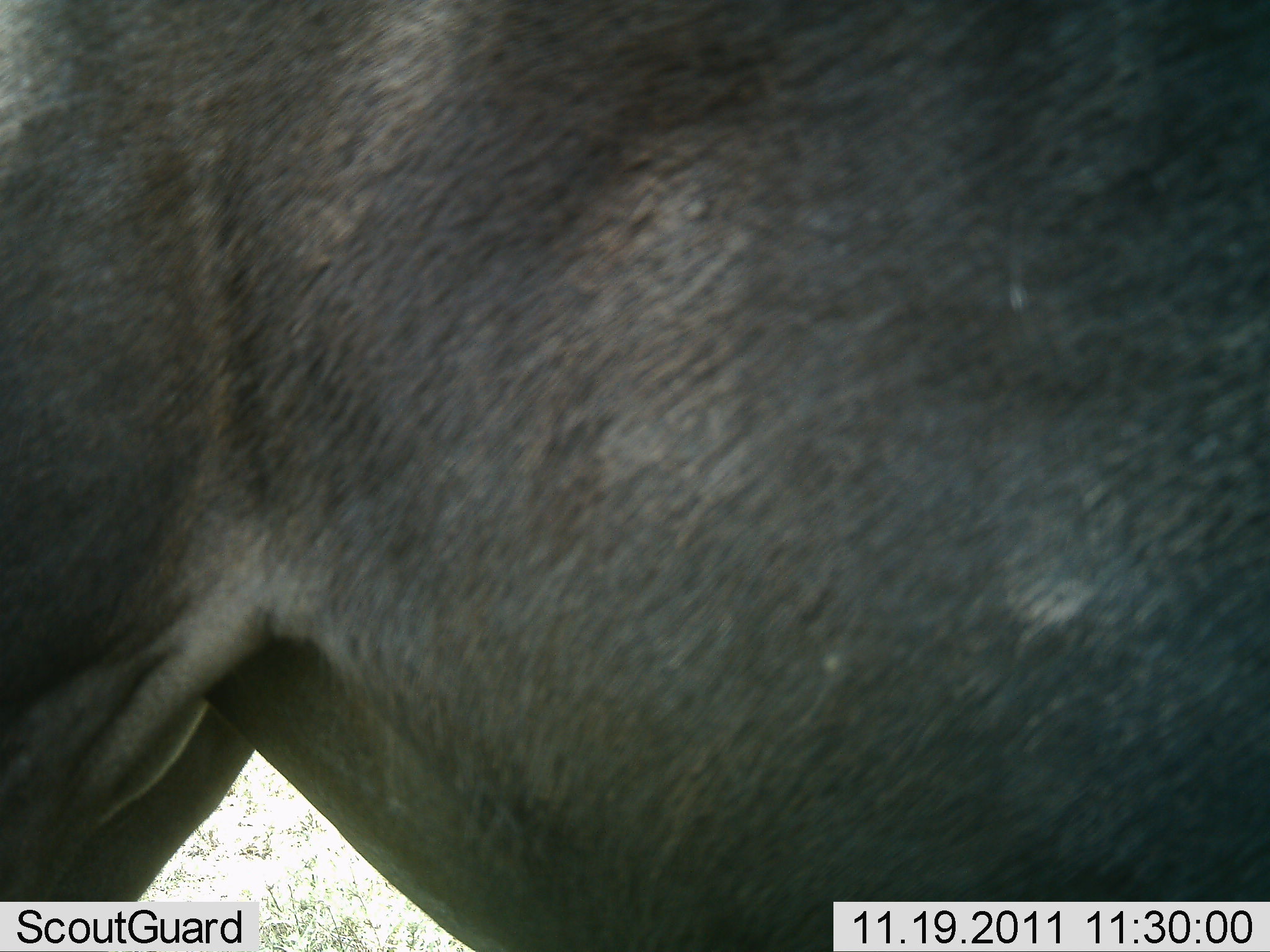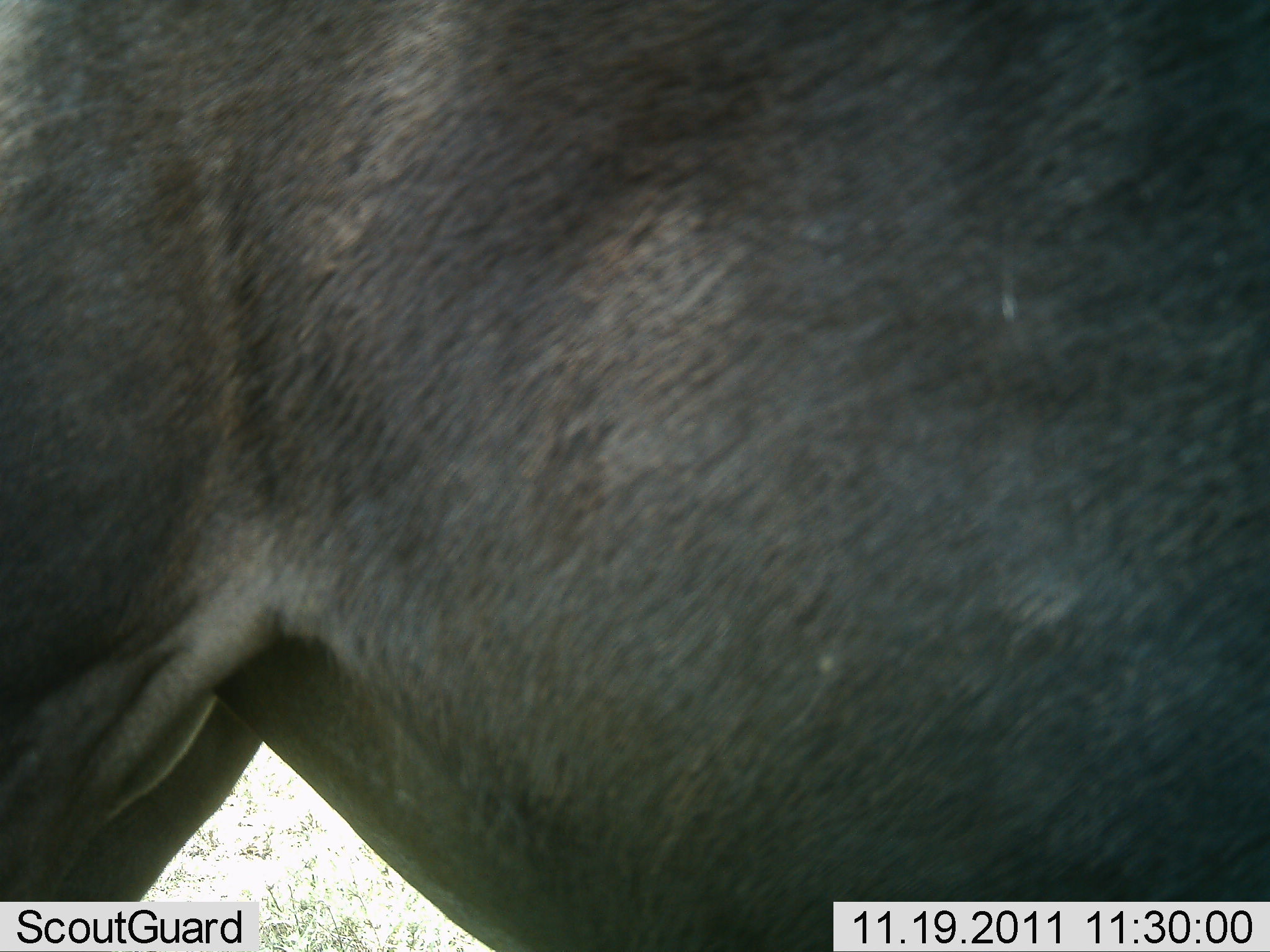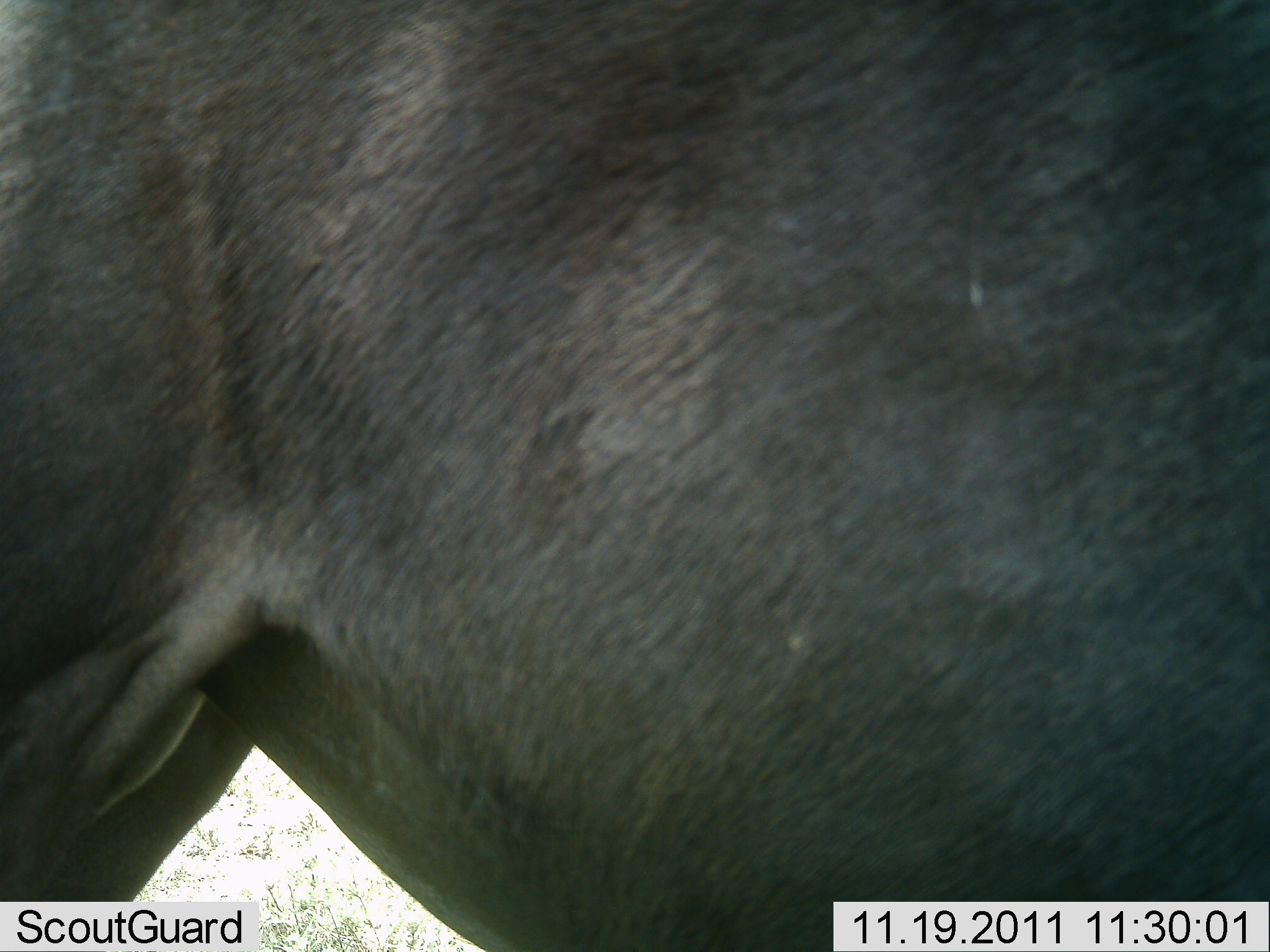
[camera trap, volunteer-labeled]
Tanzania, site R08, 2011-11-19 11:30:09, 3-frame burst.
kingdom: Animalia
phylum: Chordata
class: Mammalia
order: Artiodactyla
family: Bovidae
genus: Connochaetes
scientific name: Connochaetes taurinus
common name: blue wildebeest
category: wildebeest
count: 1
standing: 92%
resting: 0%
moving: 8%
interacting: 0%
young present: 0%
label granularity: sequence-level